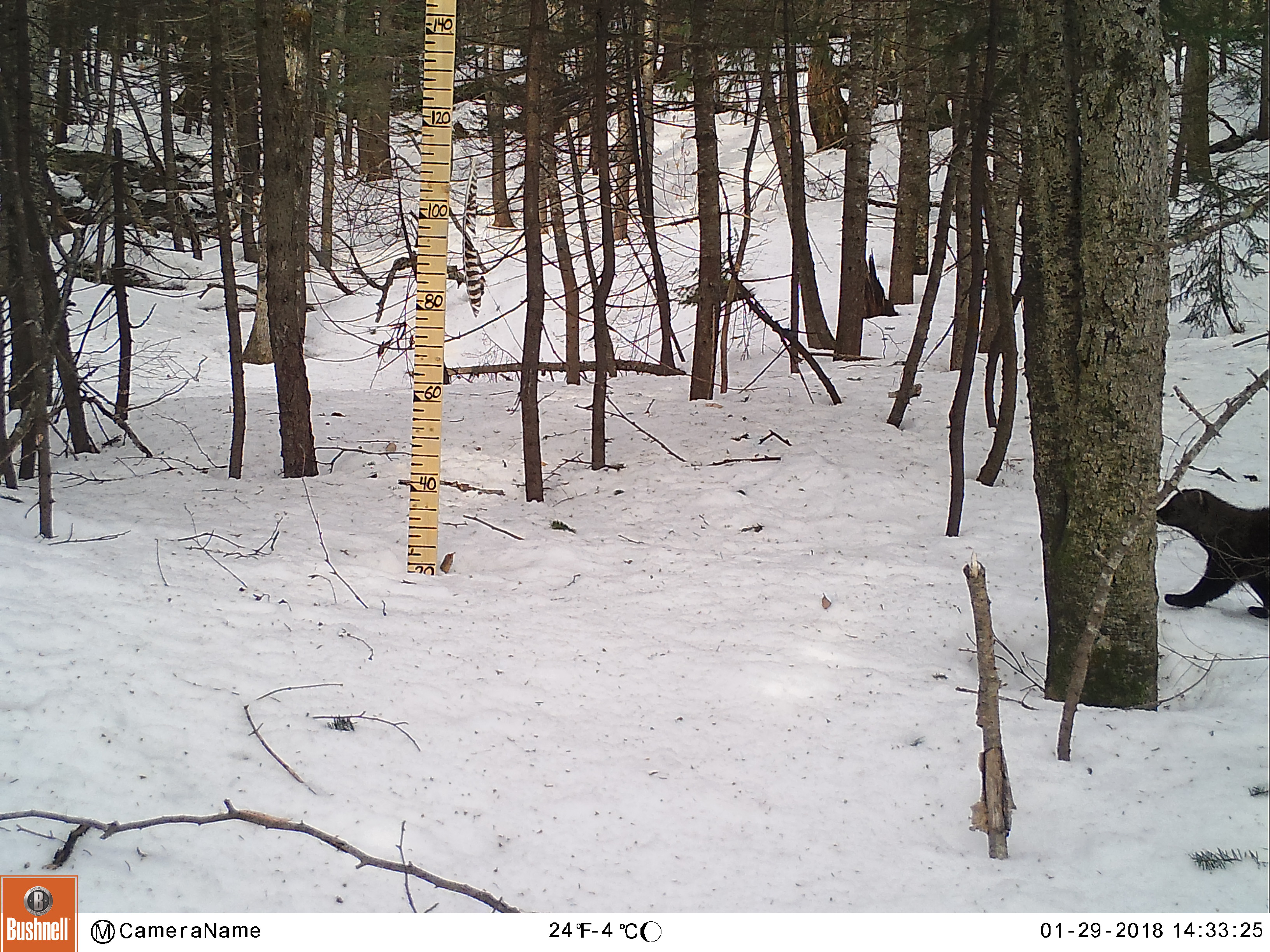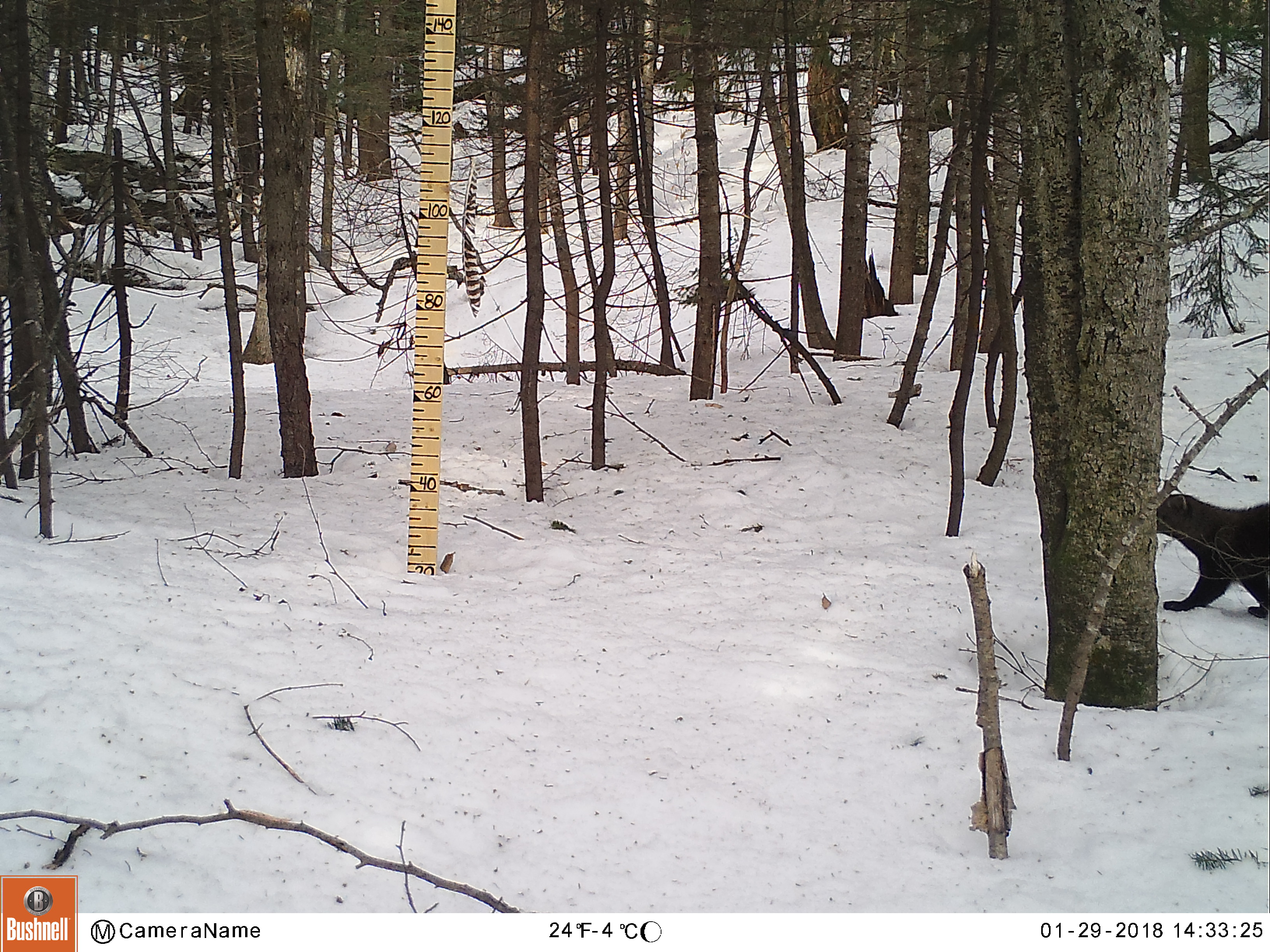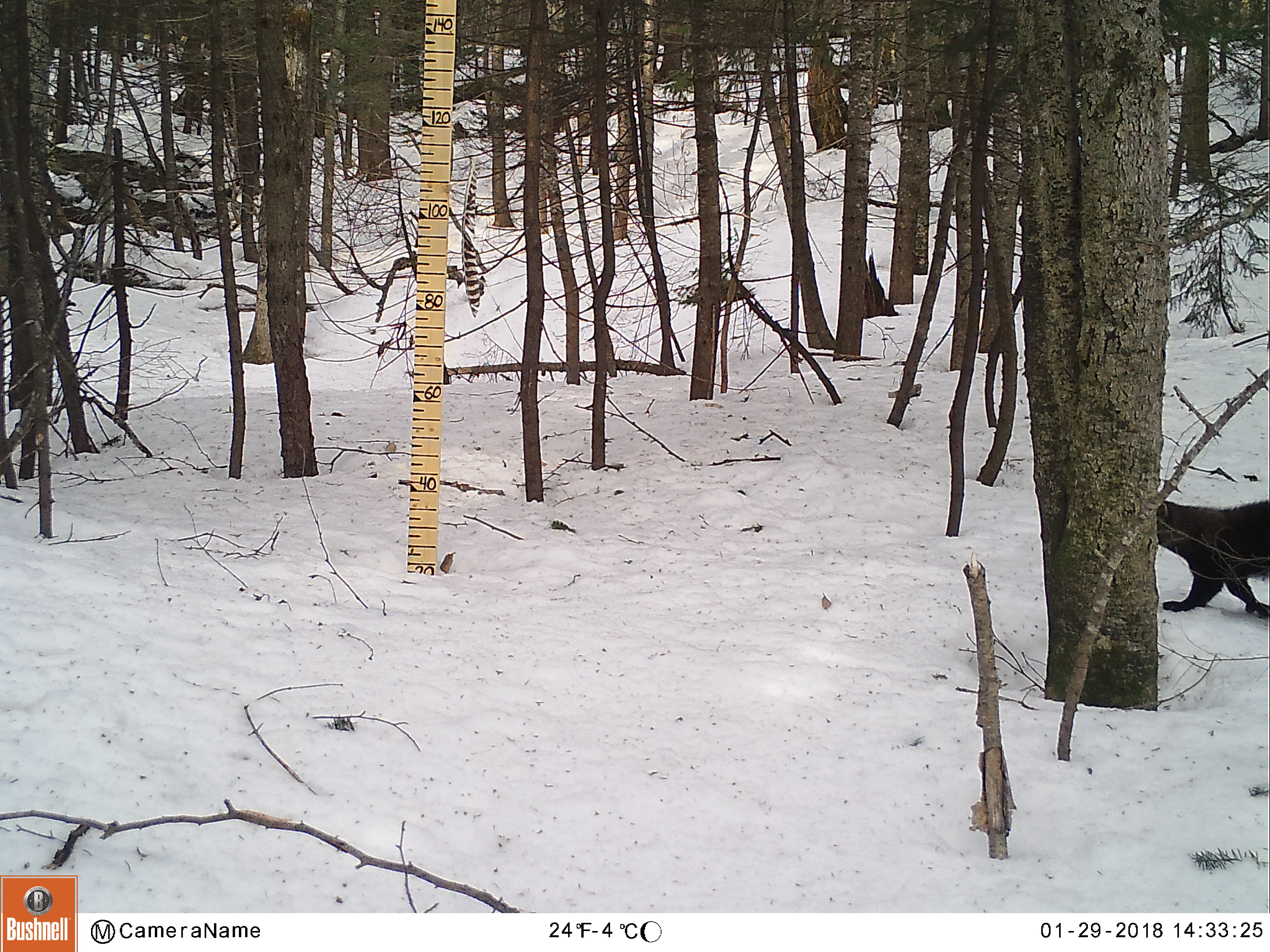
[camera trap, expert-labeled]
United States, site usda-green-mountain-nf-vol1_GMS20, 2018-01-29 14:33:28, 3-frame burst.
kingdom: Animalia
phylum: Chordata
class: Mammalia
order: Carnivora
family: Mustelidae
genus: Pekania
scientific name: Pekania pennanti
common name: fisher